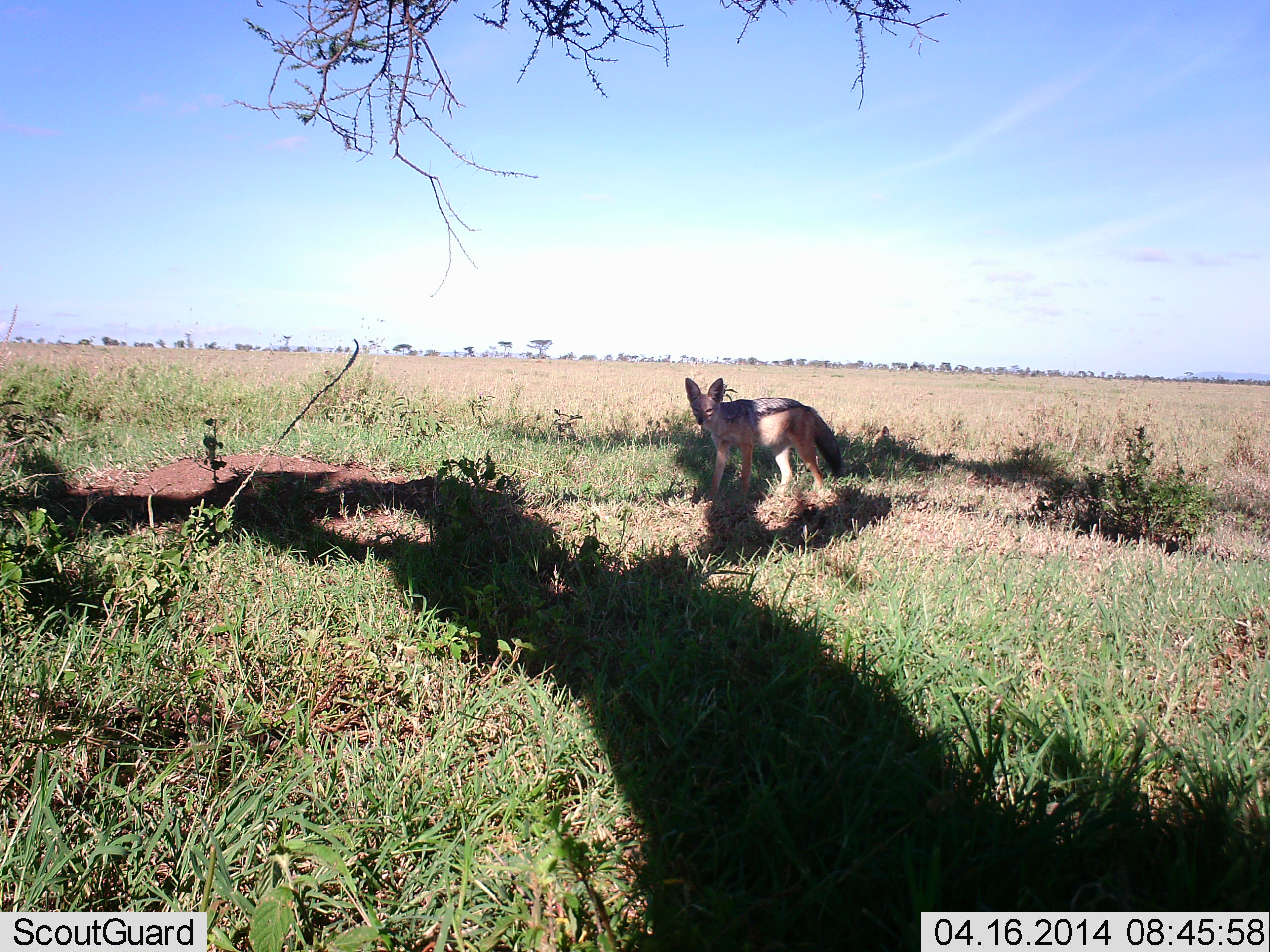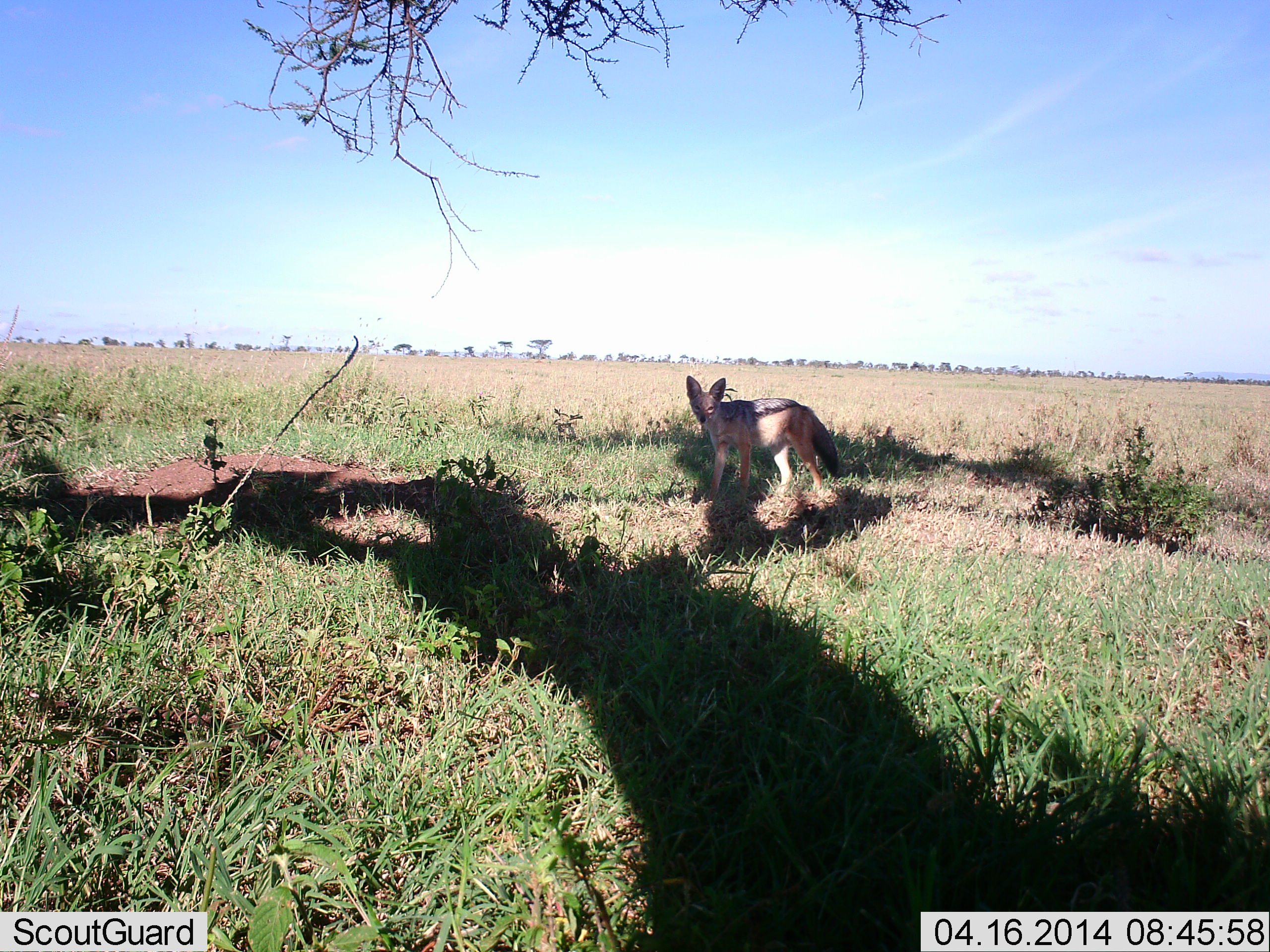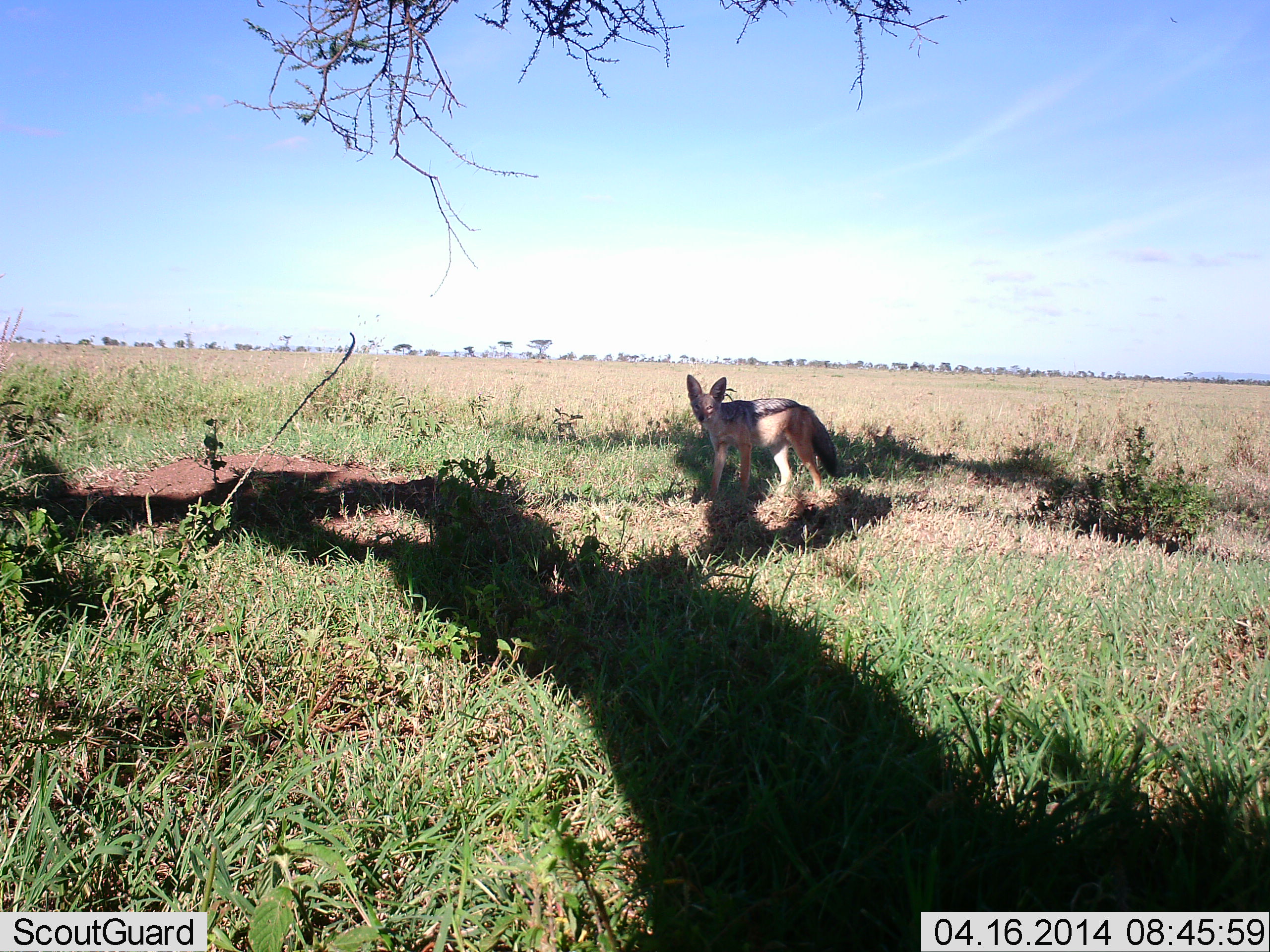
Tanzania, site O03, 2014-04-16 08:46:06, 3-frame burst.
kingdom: Animalia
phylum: Chordata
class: Mammalia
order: Carnivora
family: Canidae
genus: Lupulella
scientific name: Lupulella mesomelas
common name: black-backed jackal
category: jackal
Jackal (black-backed jackal) (Lupulella mesomelas), count 1. Behavior (volunteer vote fractions): standing 100%, resting 0%, moving 0%, interacting 0%. Young present (vote fraction): 0%. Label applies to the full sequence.